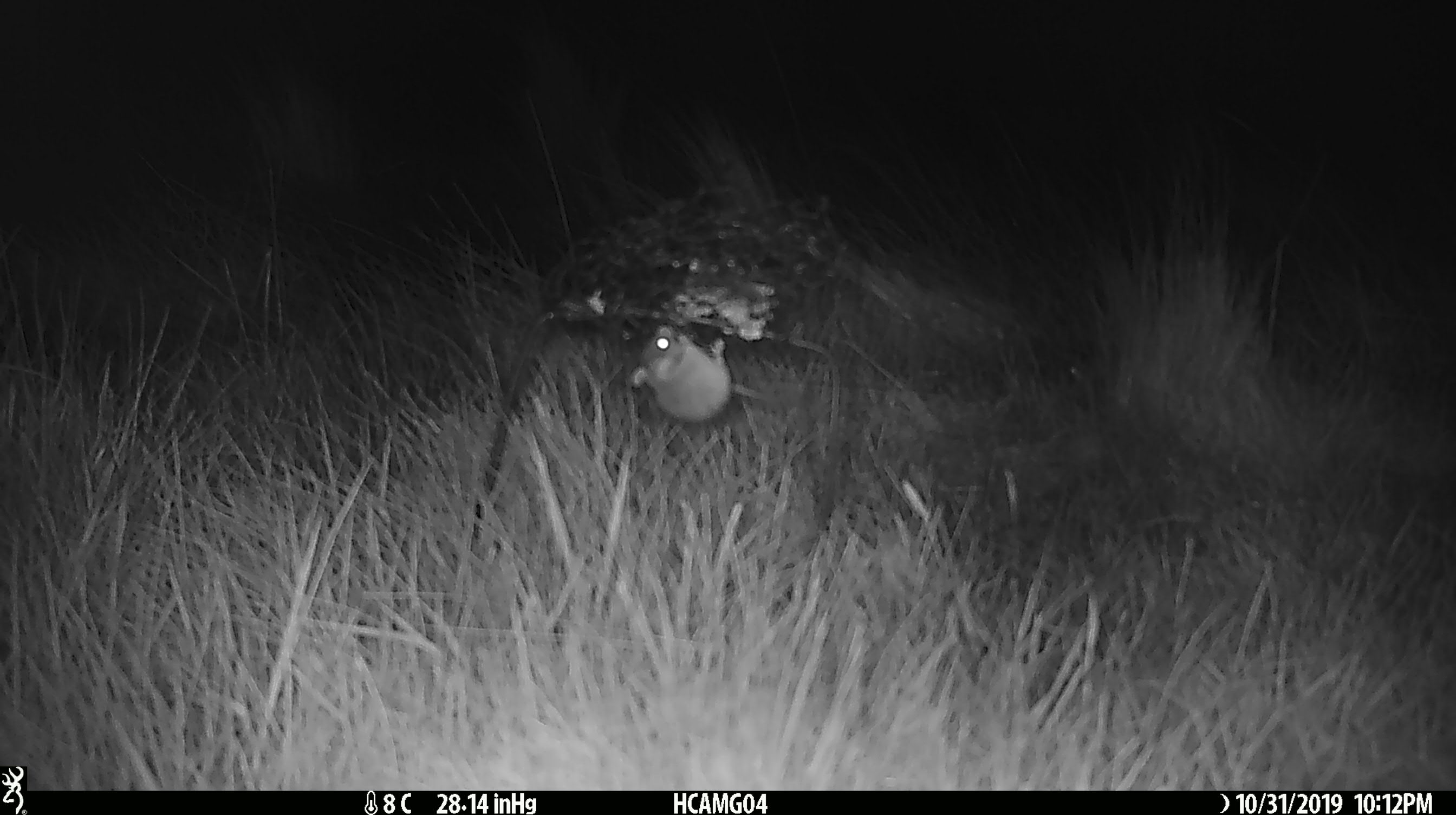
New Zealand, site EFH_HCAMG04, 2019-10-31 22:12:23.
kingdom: Animalia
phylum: Chordata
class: Mammalia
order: Rodentia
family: Muridae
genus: Mus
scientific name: Mus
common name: mouse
Mouse (Mus).